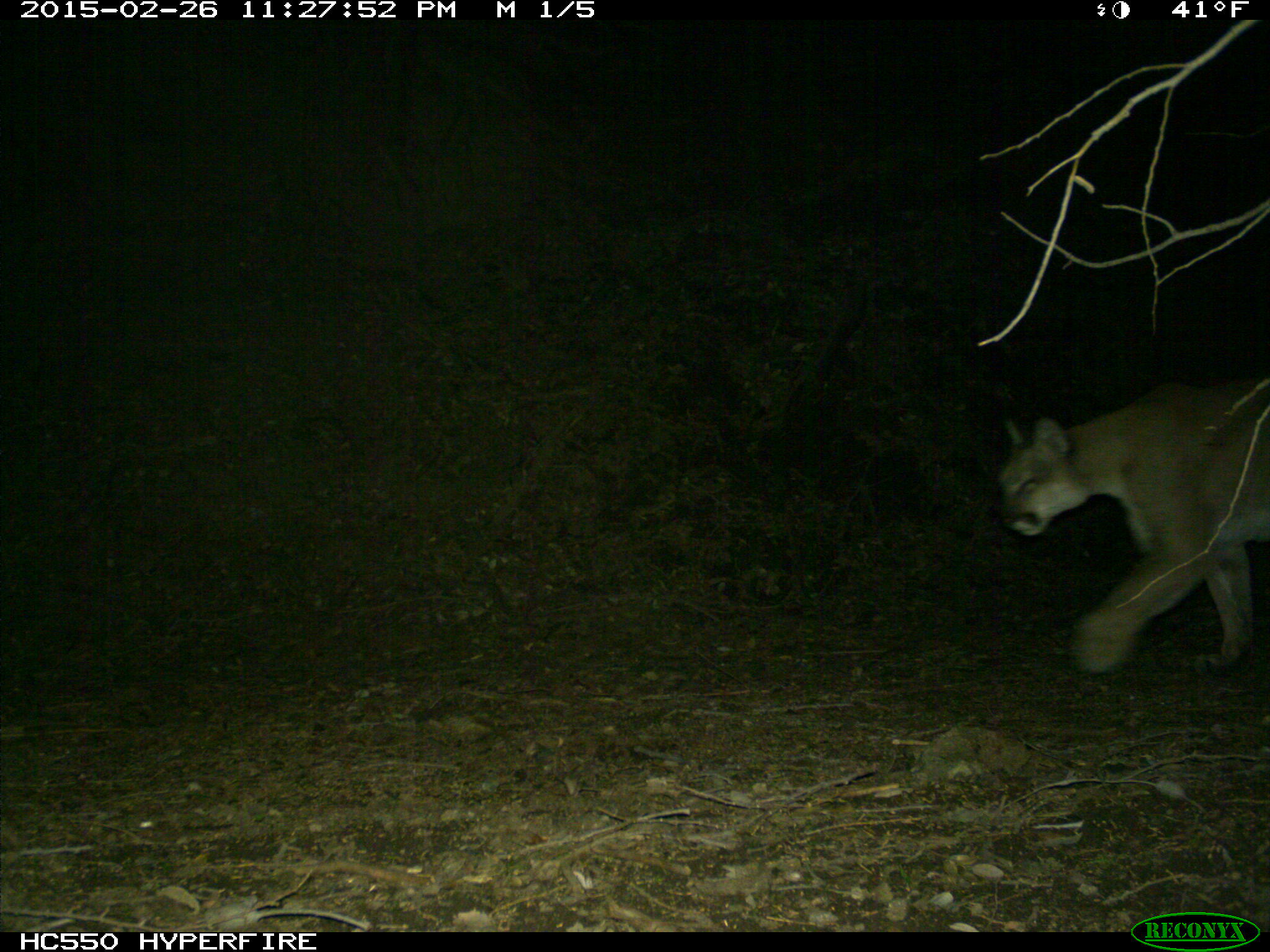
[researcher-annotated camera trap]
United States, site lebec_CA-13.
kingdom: Animalia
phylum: Chordata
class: Mammalia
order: Carnivora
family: Felidae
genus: Puma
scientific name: Puma concolor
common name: mountain lion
Puma concolor (mountain lion).